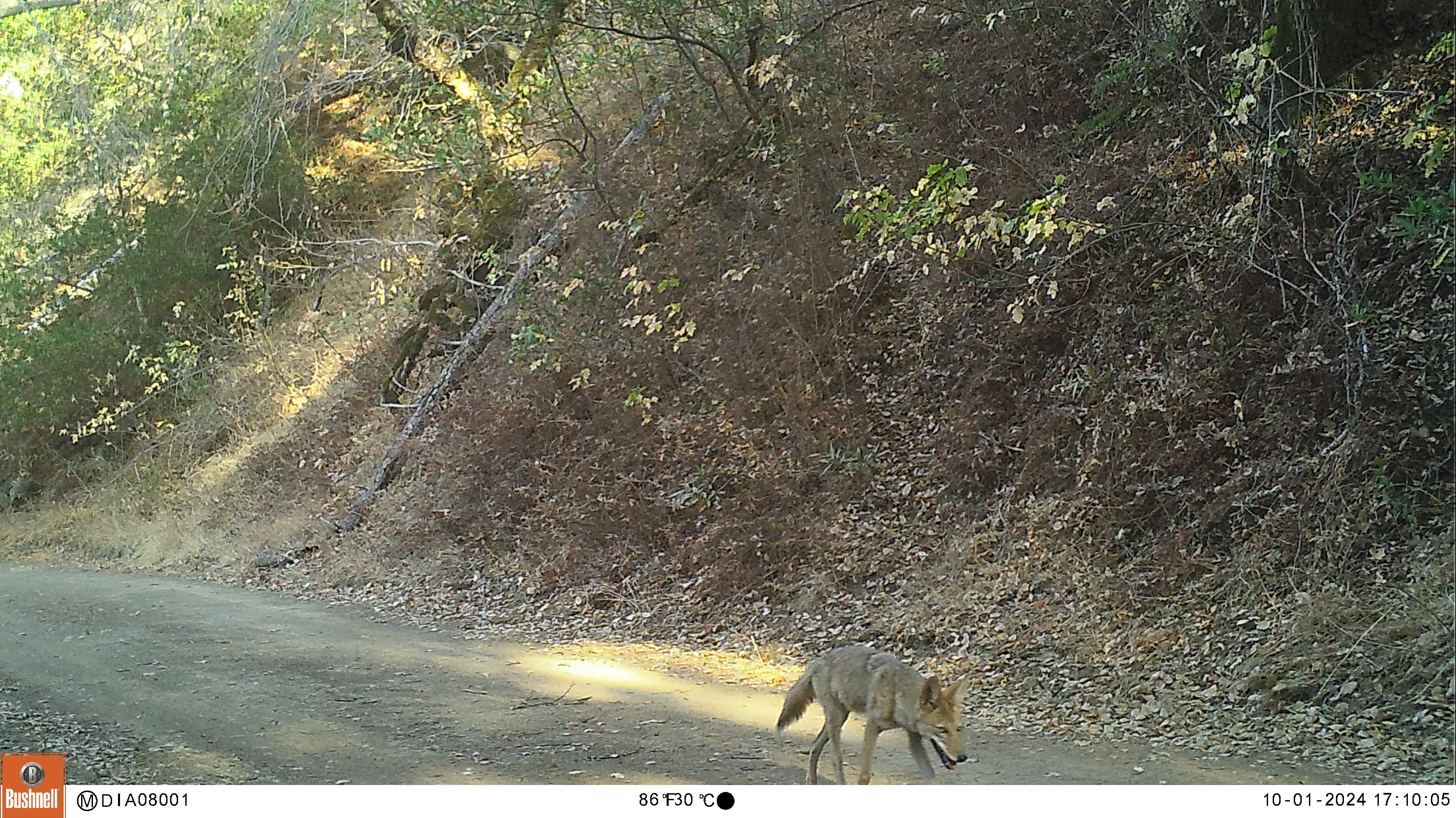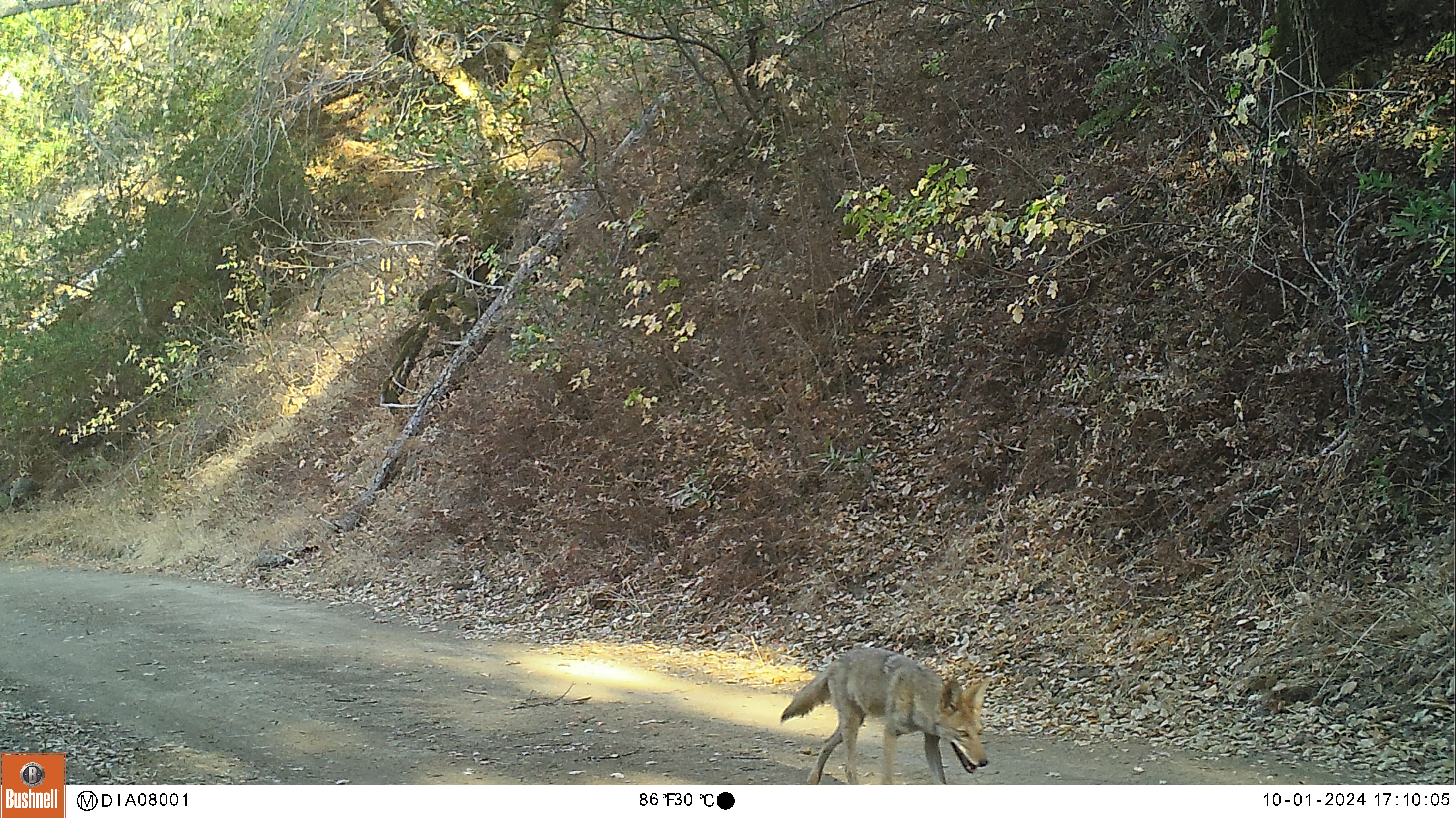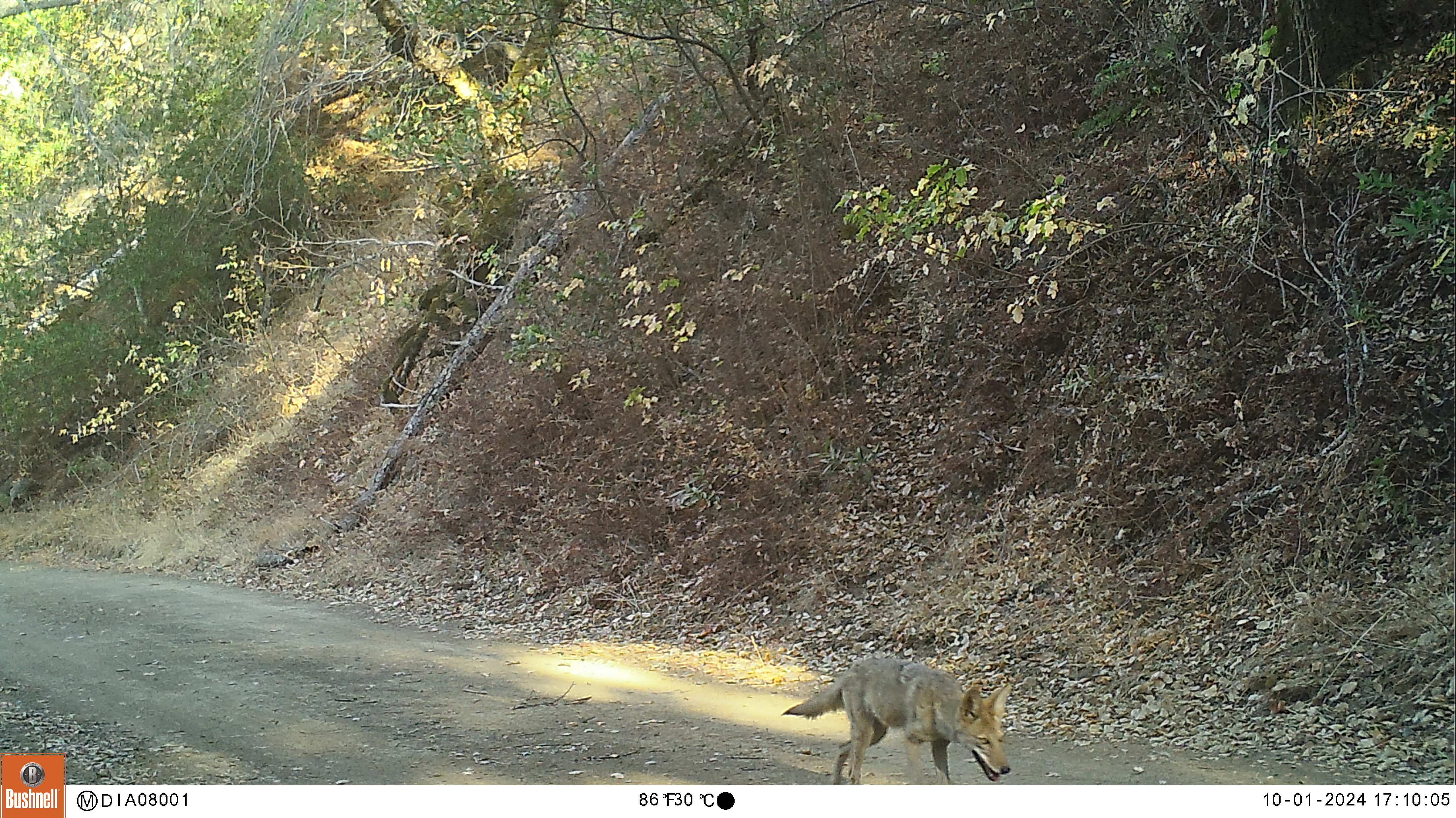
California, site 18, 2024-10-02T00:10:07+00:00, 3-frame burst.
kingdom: Animalia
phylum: Chordata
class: Mammalia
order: Carnivora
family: Canidae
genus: Canis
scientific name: Canis latrans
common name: coyote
Coyote (Canis latrans).